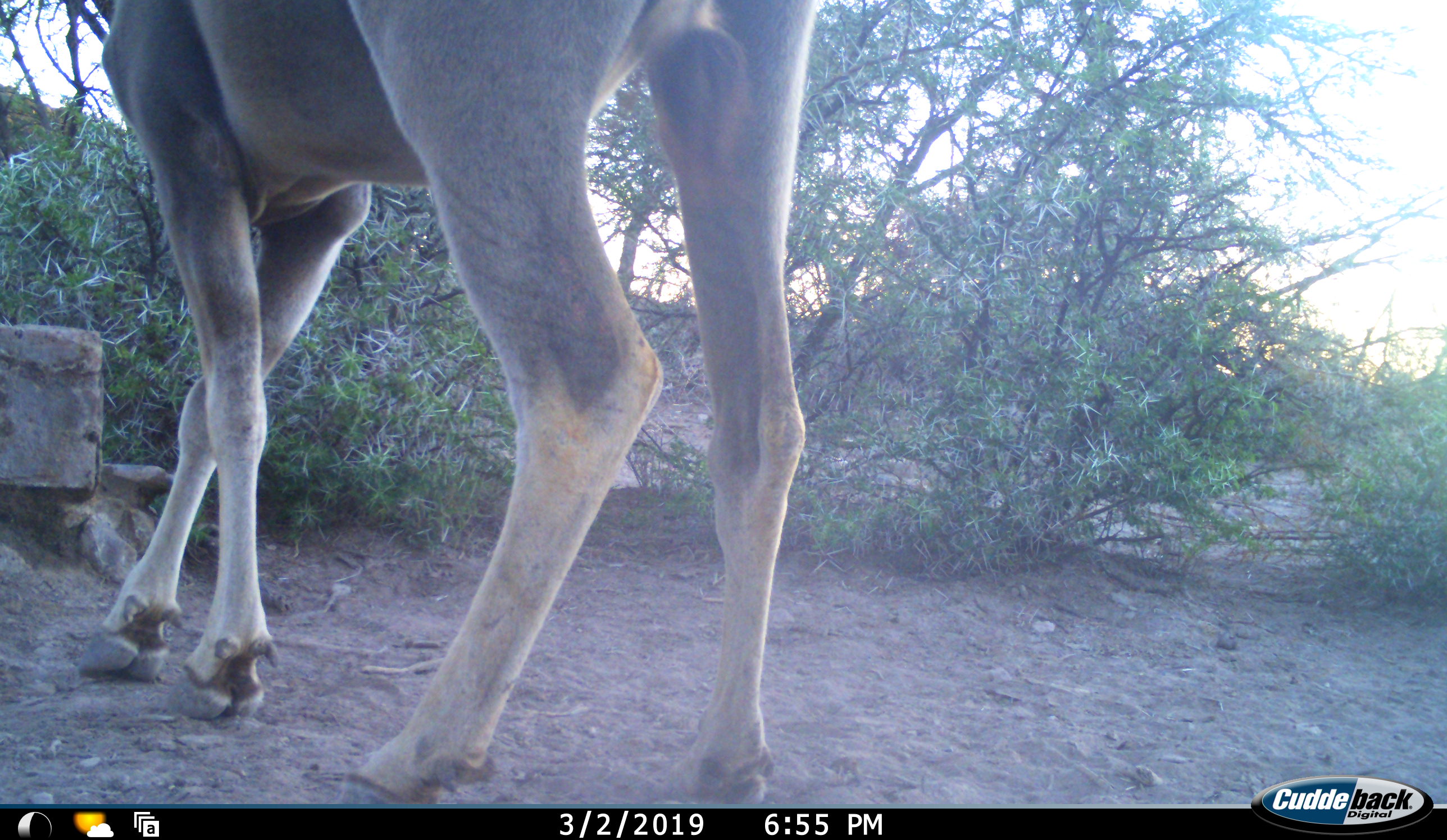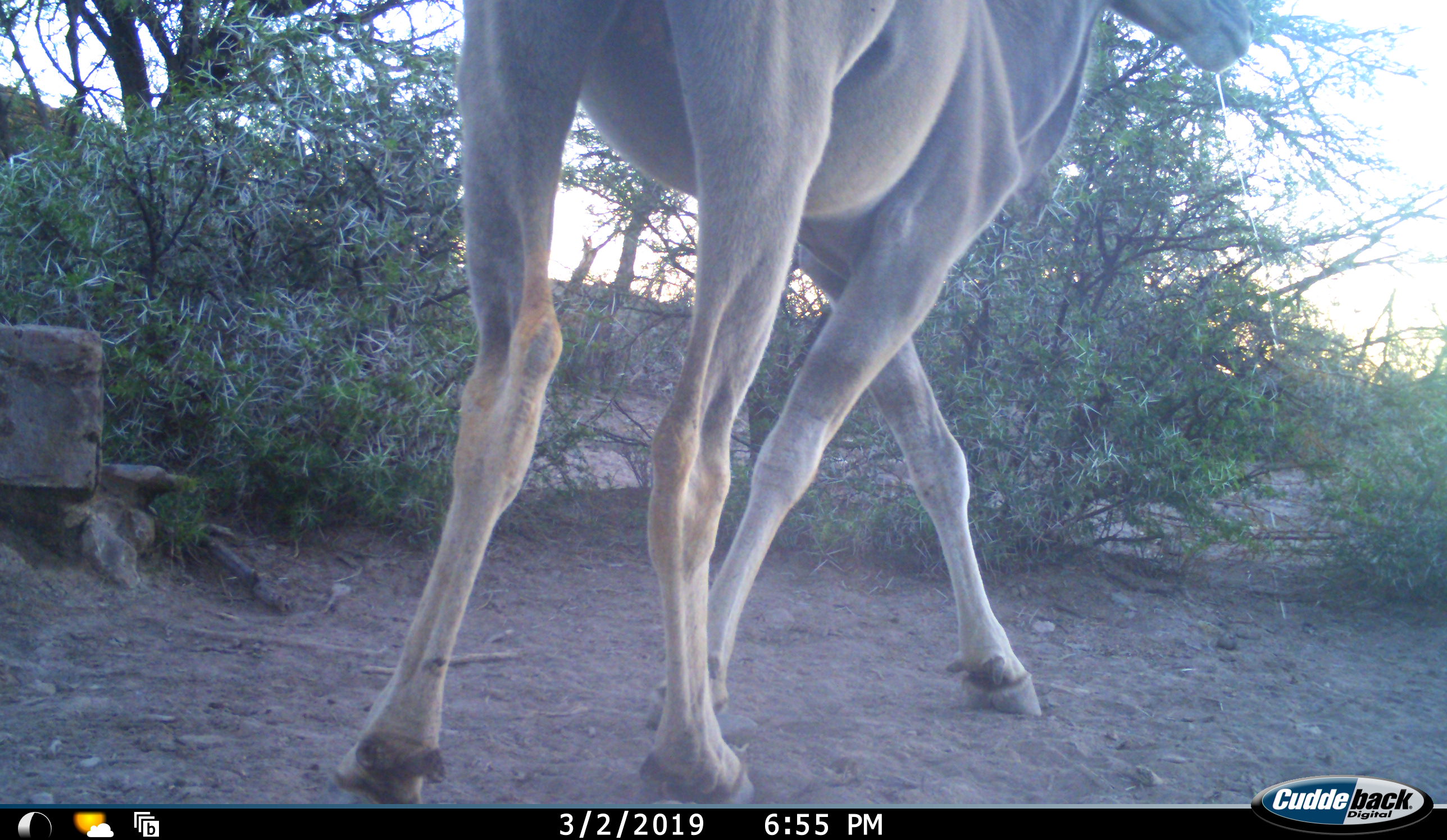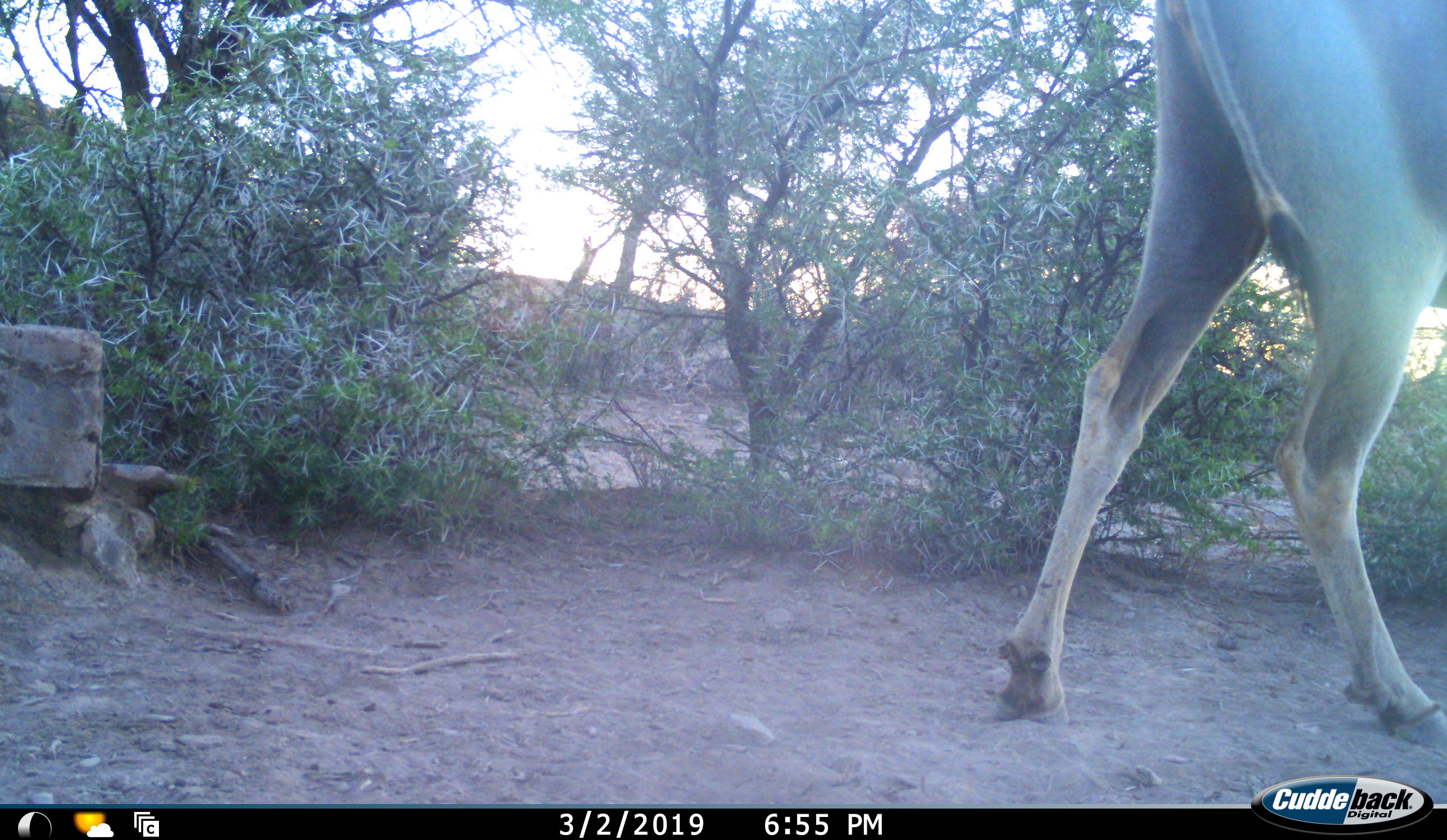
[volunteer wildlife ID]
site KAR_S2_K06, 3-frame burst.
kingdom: Animalia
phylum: Chordata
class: Mammalia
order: Artiodactyla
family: Bovidae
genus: Tragelaphus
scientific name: Tragelaphus oryx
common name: eland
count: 1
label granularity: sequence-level